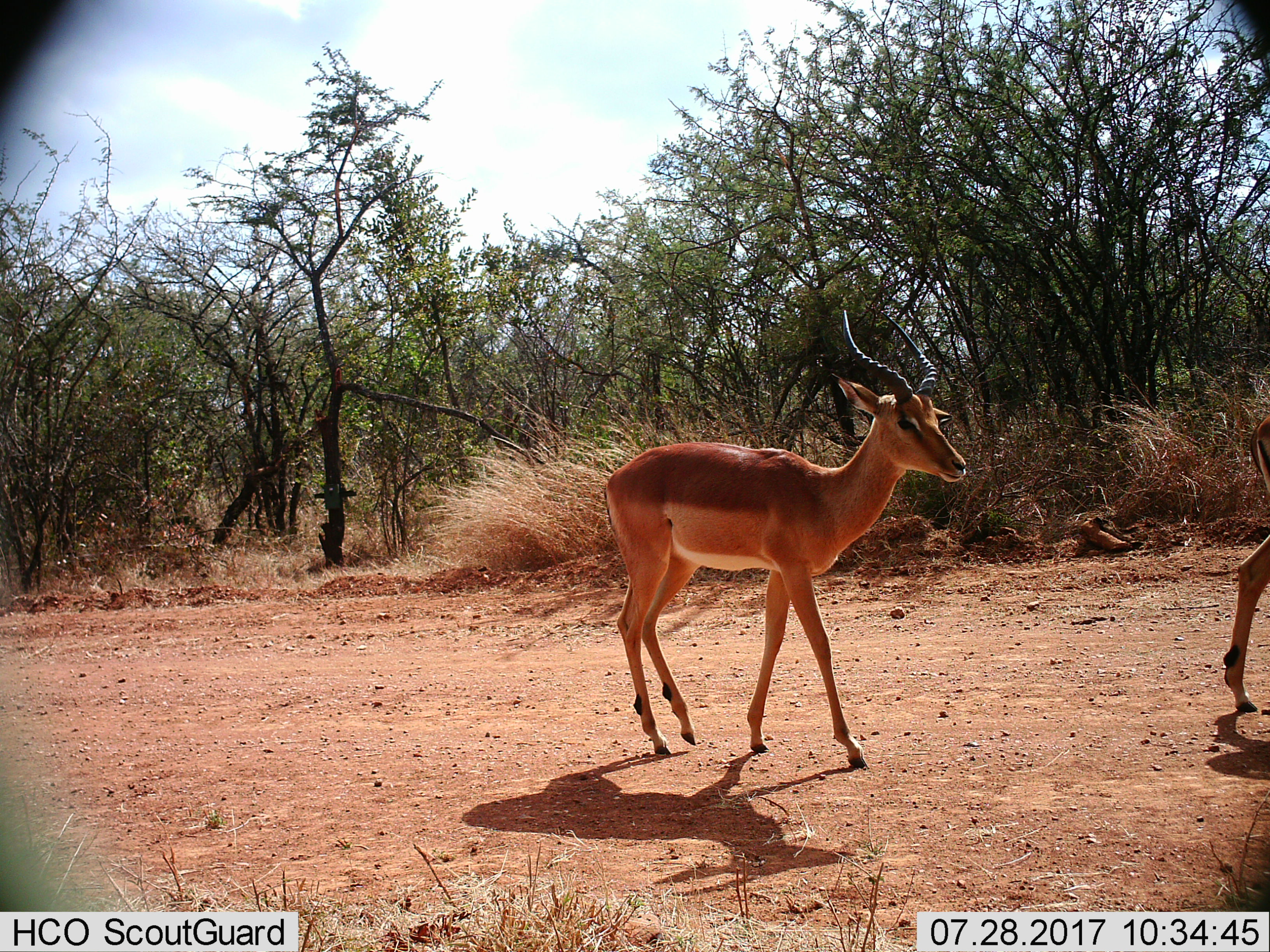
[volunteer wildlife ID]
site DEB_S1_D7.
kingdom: Animalia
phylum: Chordata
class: Mammalia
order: Artiodactyla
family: Bovidae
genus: Aepyceros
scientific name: Aepyceros melampus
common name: impala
Impala (Aepyceros melampus), count 2. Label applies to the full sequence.